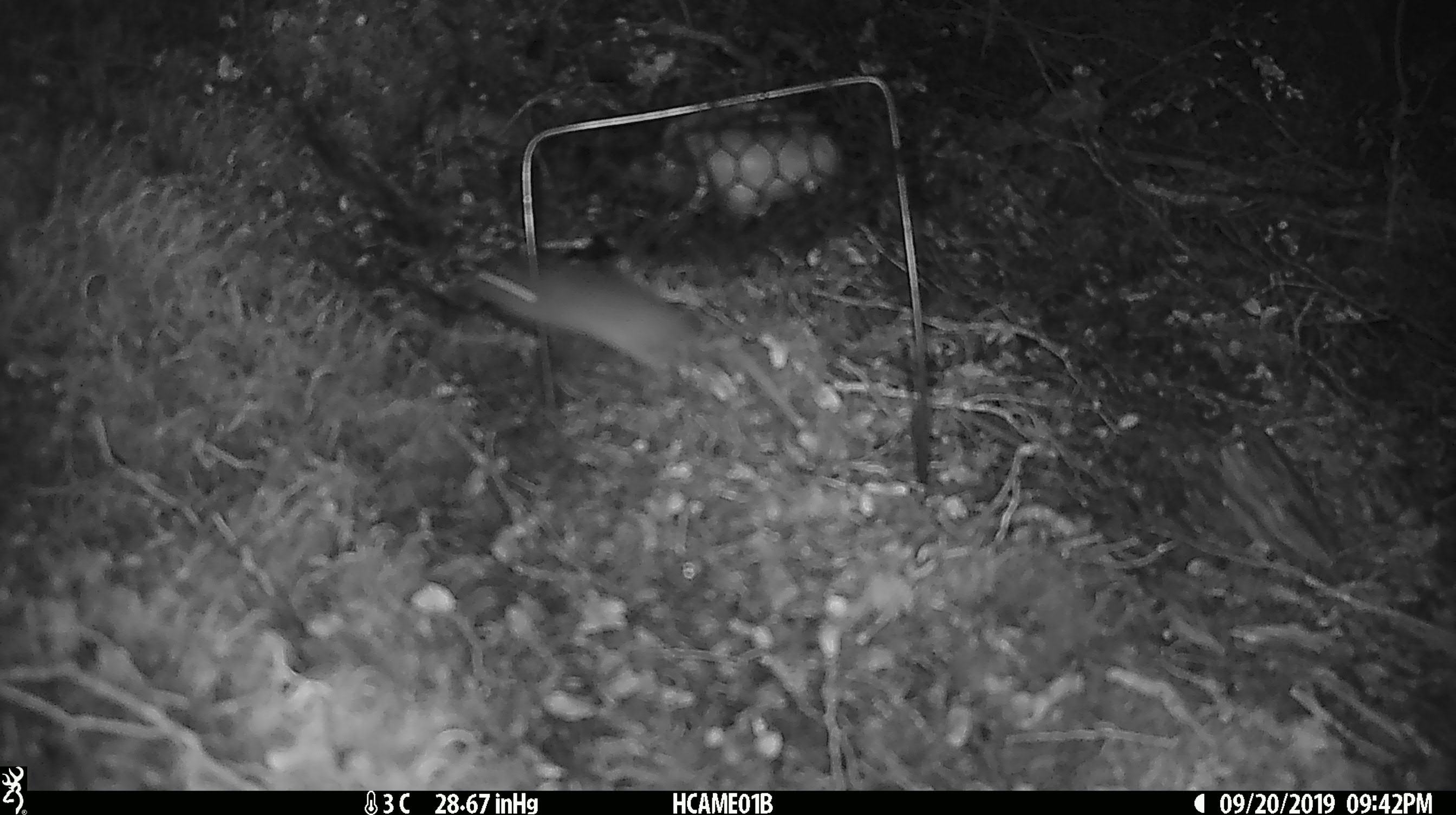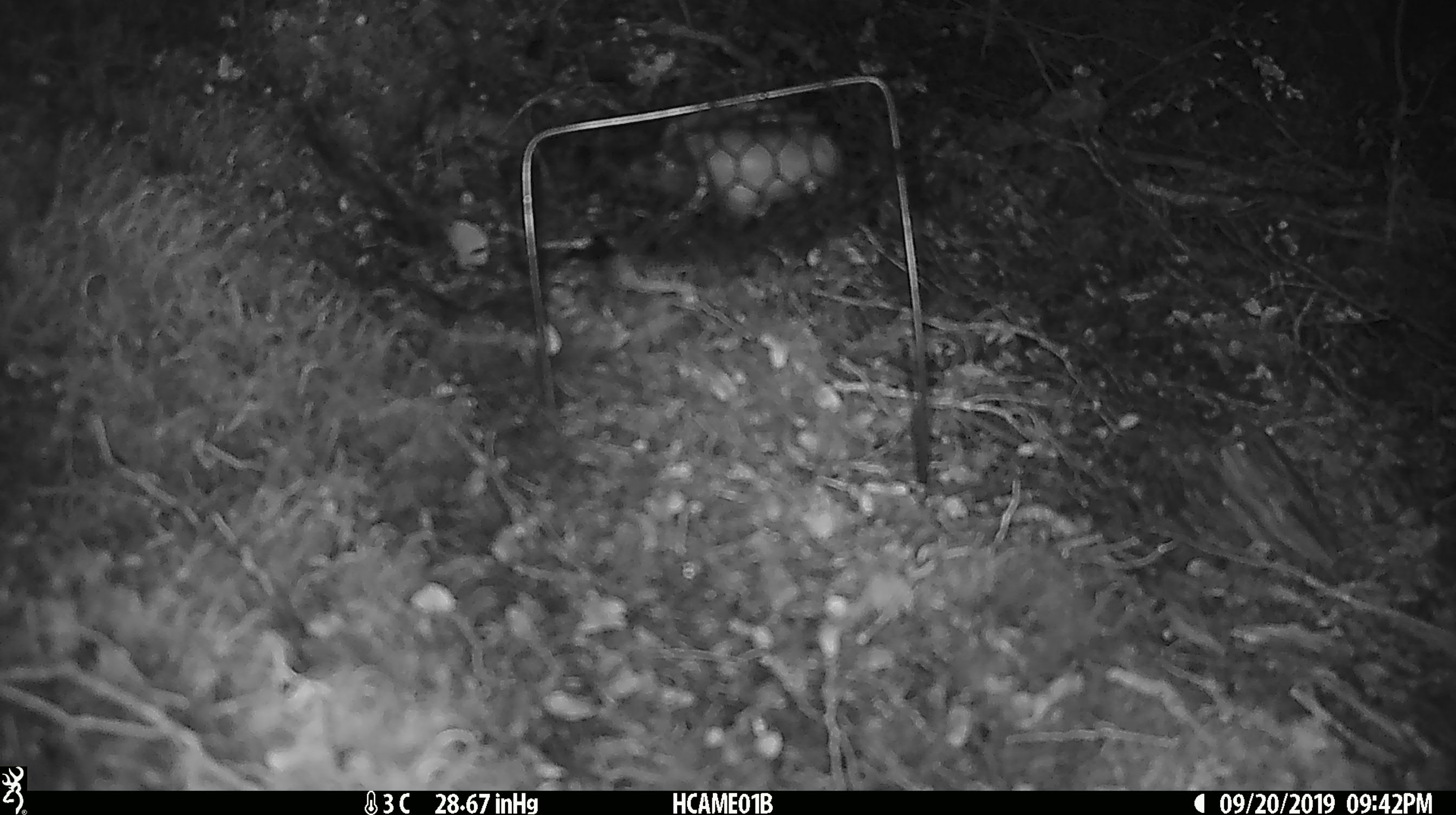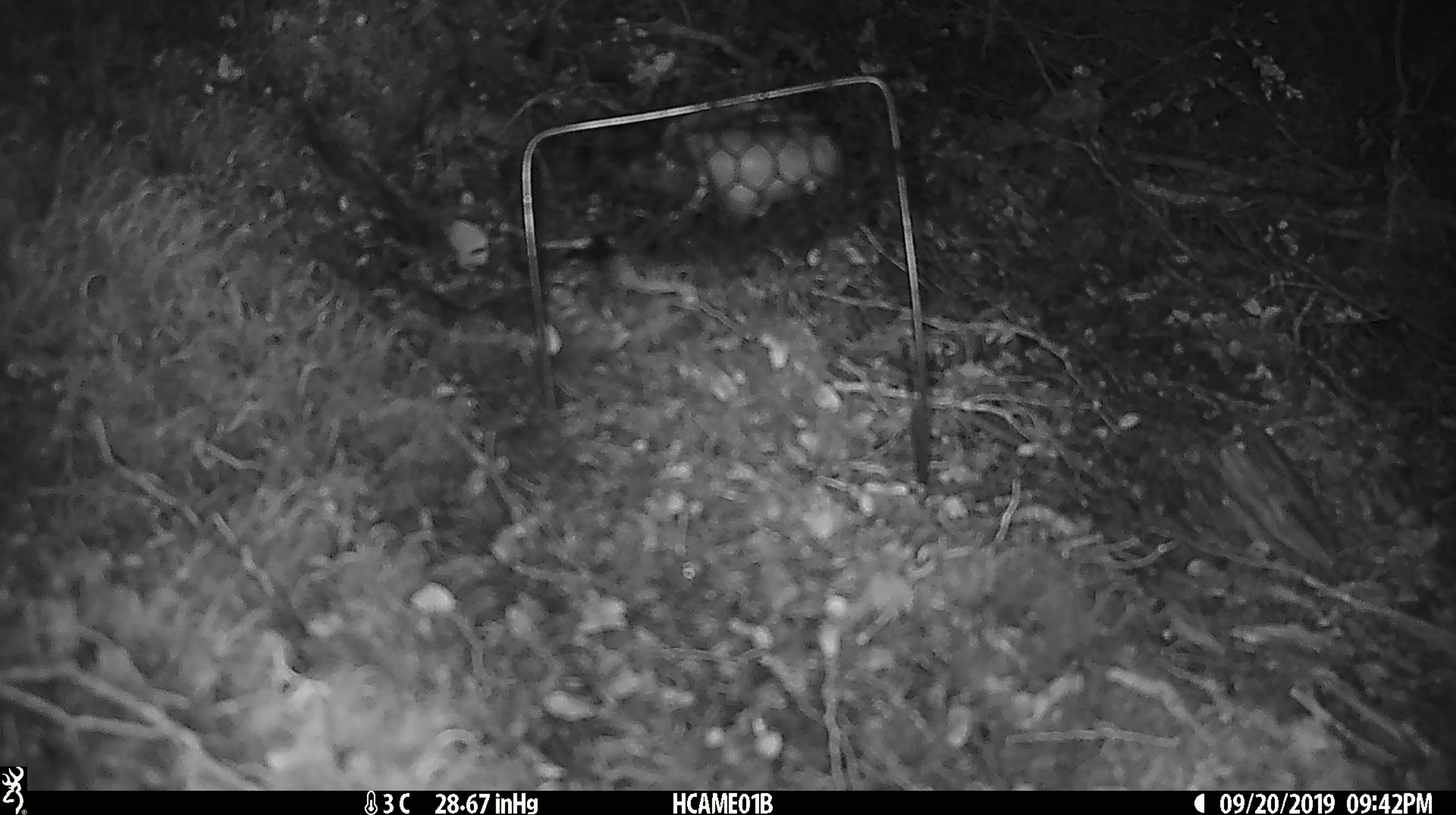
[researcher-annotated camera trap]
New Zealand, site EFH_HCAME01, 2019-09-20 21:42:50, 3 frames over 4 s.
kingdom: Animalia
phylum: Chordata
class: Mammalia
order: Rodentia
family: Muridae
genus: Mus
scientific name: Mus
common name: mouse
Mouse (Mus).